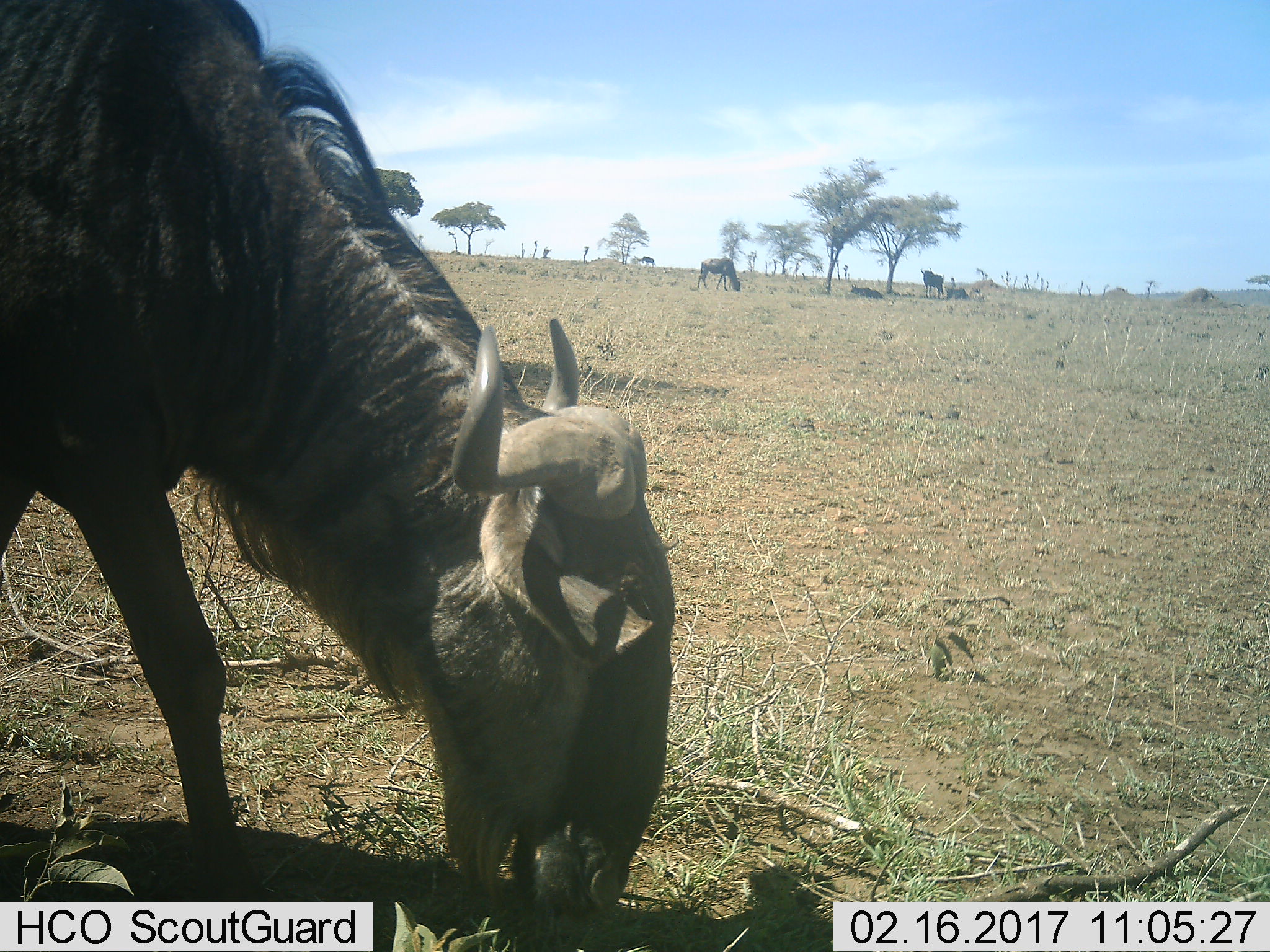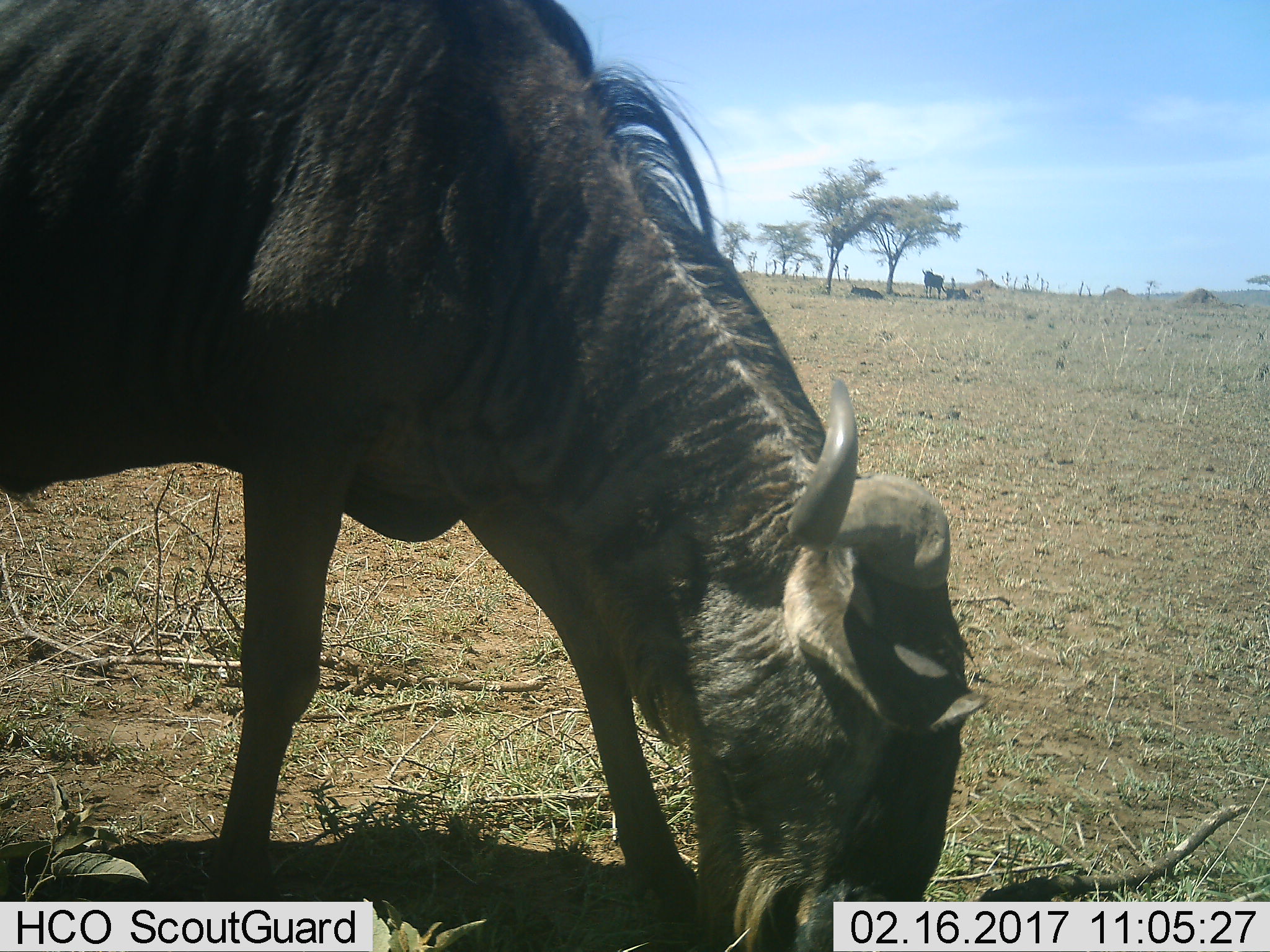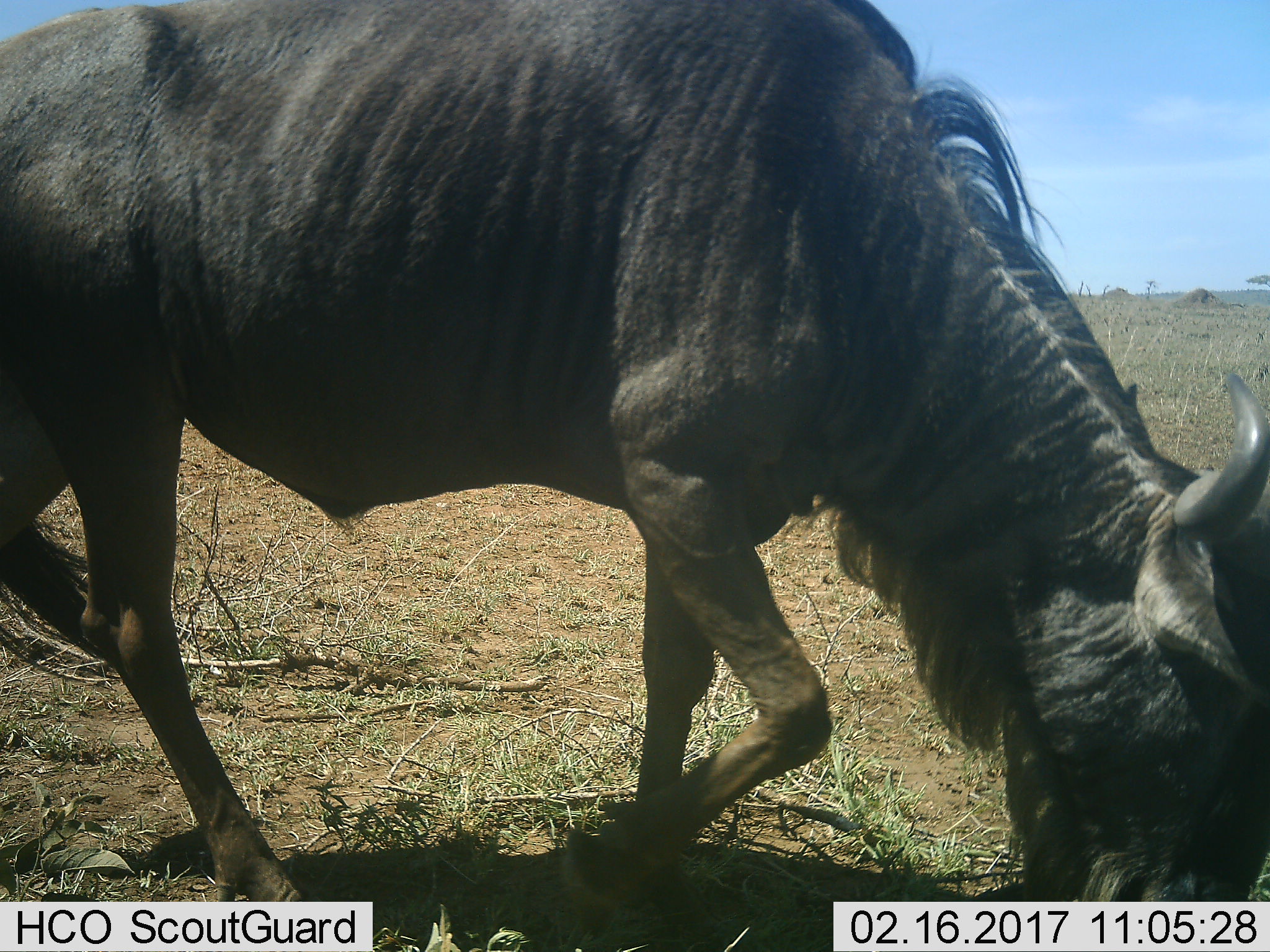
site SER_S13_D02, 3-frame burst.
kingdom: Animalia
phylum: Chordata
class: Mammalia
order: Artiodactyla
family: Bovidae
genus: Connochaetes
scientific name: Connochaetes taurinus taurinus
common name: blue wildebeest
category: wildebeestblue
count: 5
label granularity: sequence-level